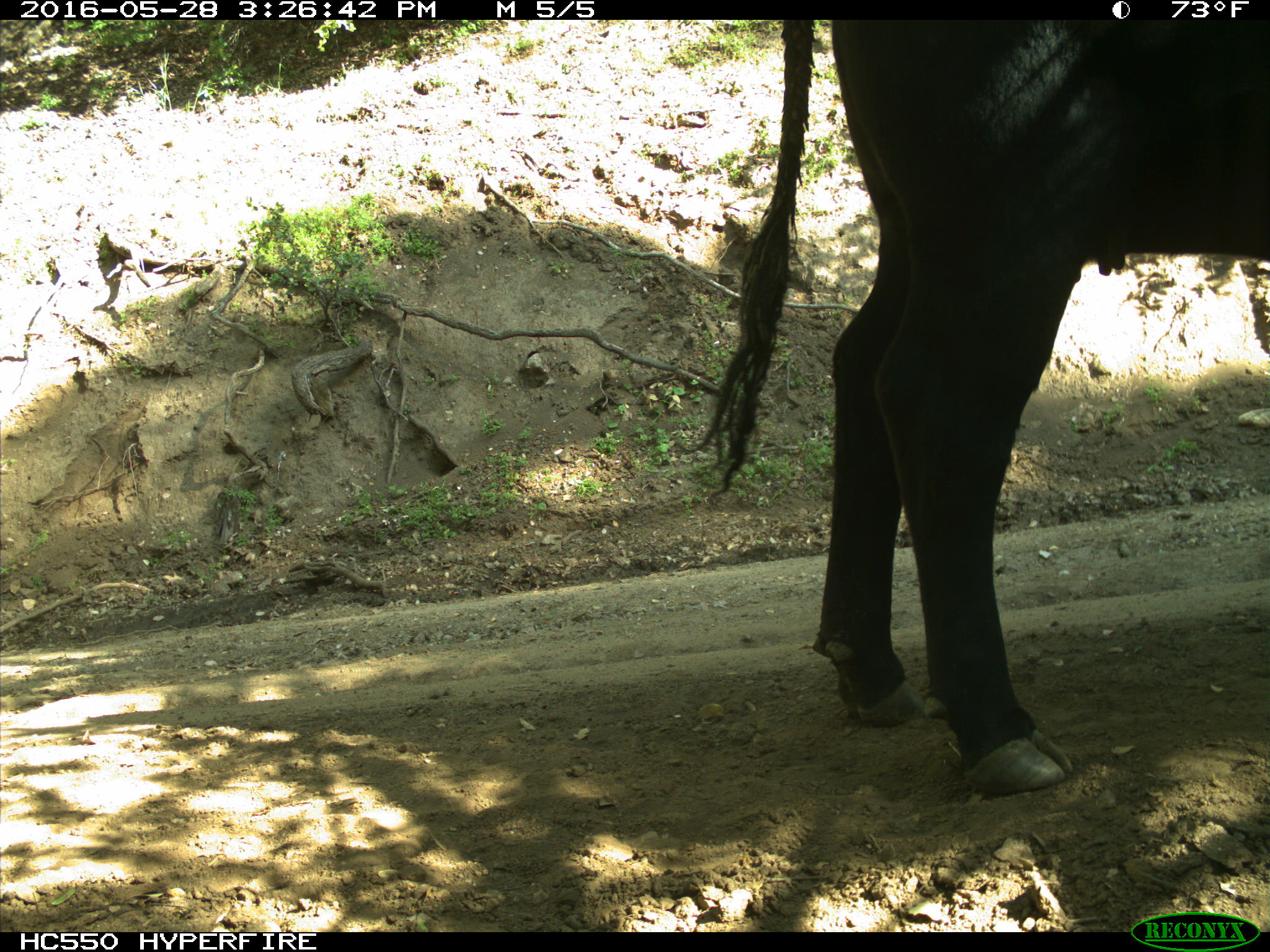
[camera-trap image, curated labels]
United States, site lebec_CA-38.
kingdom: Animalia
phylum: Chordata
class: Mammalia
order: Artiodactyla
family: Bovidae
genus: Bos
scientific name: Bos taurus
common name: domestic cow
Bos taurus (domestic cow).